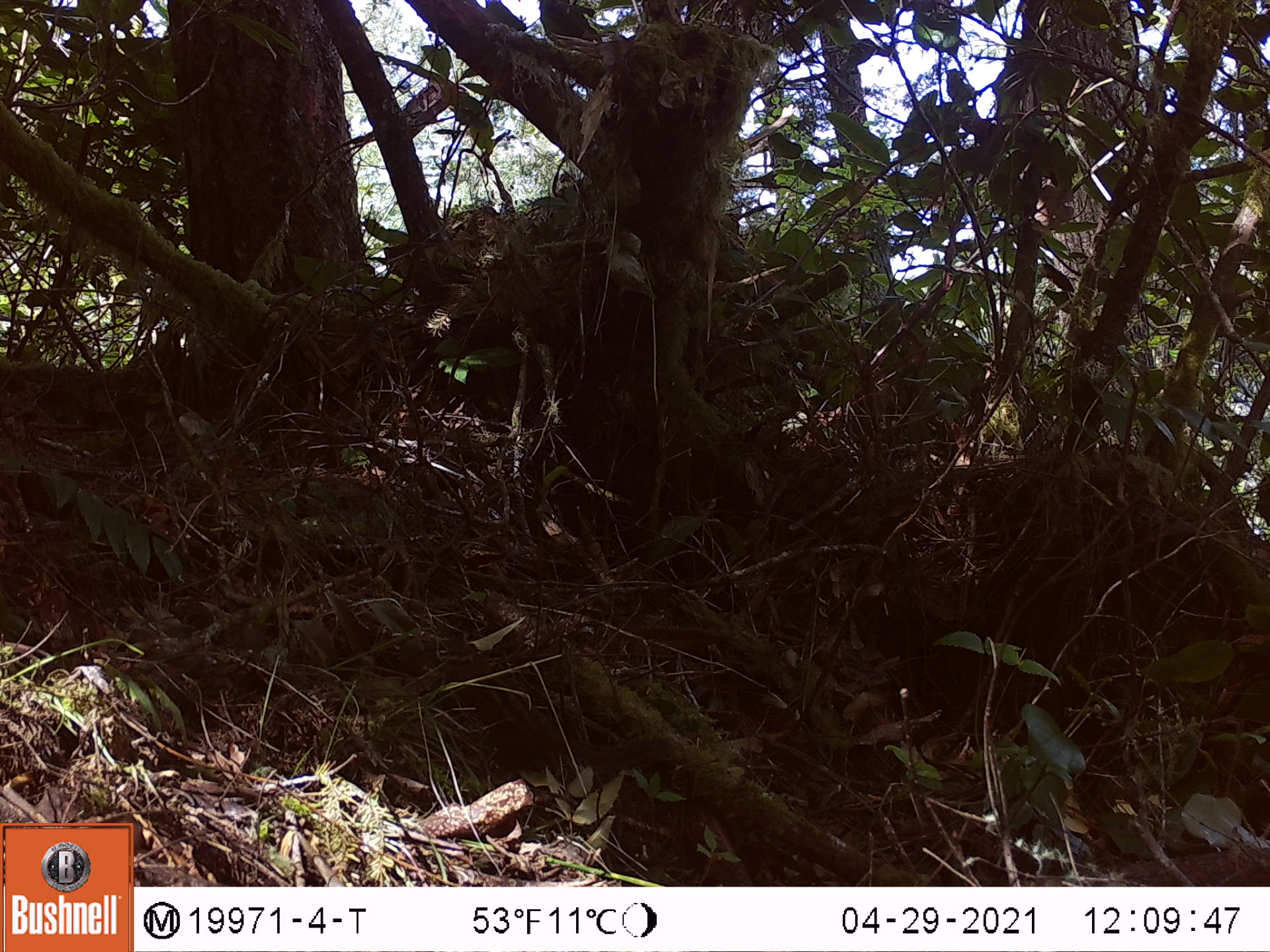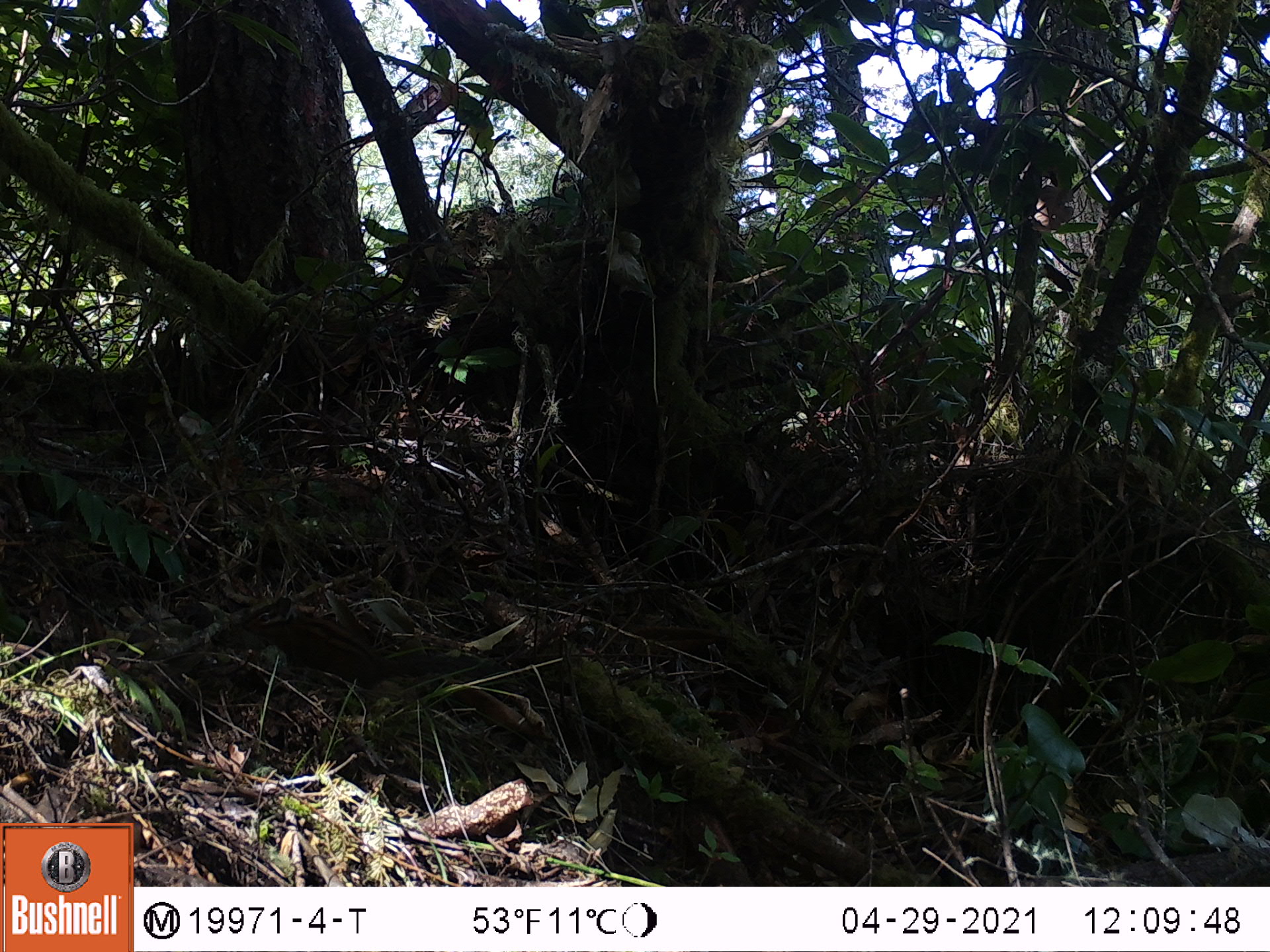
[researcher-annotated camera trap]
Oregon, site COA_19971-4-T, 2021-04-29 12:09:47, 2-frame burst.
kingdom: Animalia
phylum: Chordata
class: Mammalia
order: Rodentia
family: Sciuridae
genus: Neotamias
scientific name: Neotamias townsendii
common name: townsend's chipmunk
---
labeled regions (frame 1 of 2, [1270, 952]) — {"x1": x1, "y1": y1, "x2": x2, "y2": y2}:
townsend's chipmunk: {"x1": 405, "y1": 623, "x2": 691, "y2": 817}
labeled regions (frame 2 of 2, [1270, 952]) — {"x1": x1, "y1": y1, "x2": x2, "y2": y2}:
townsend's chipmunk: {"x1": 184, "y1": 562, "x2": 519, "y2": 728}